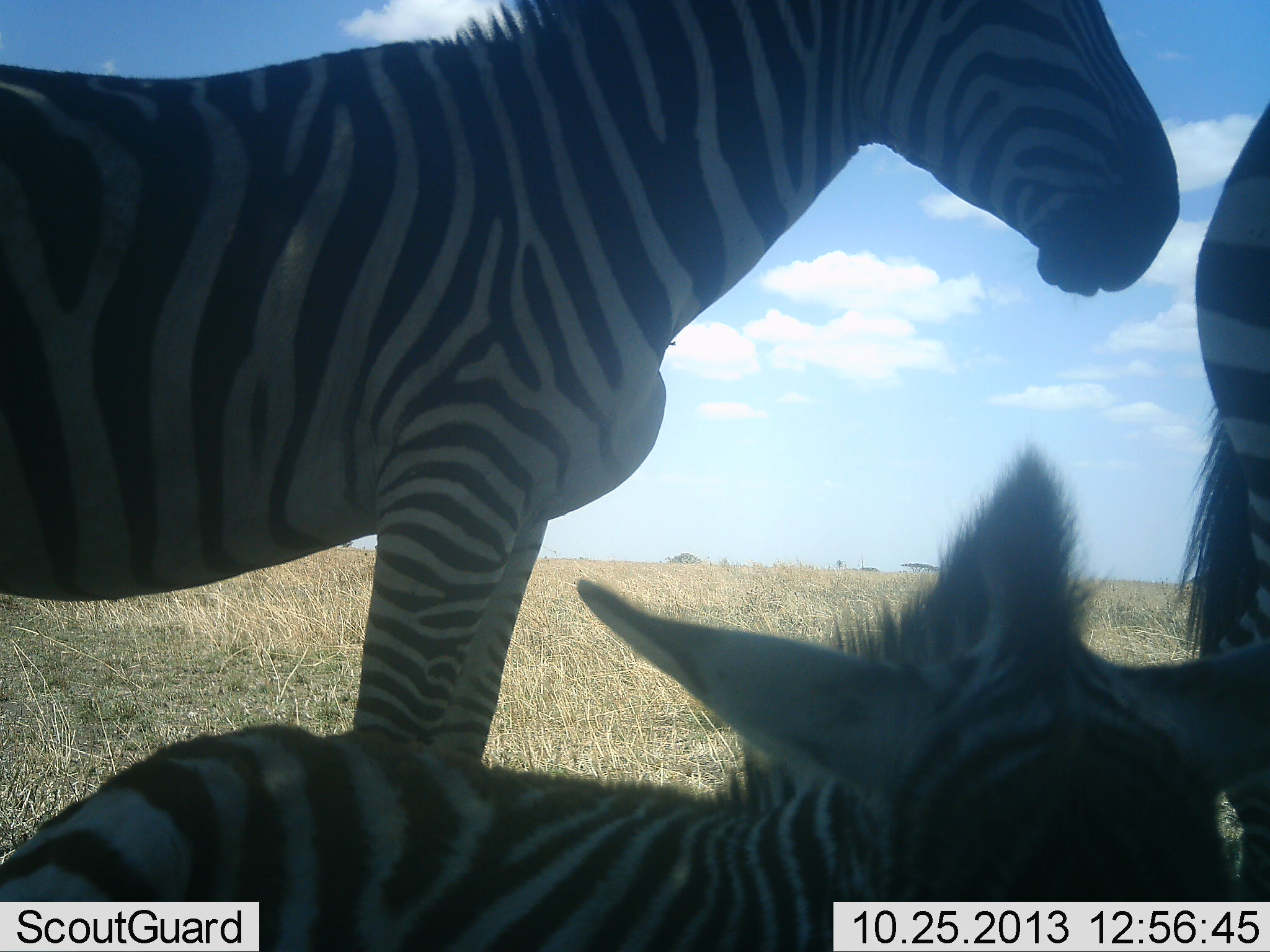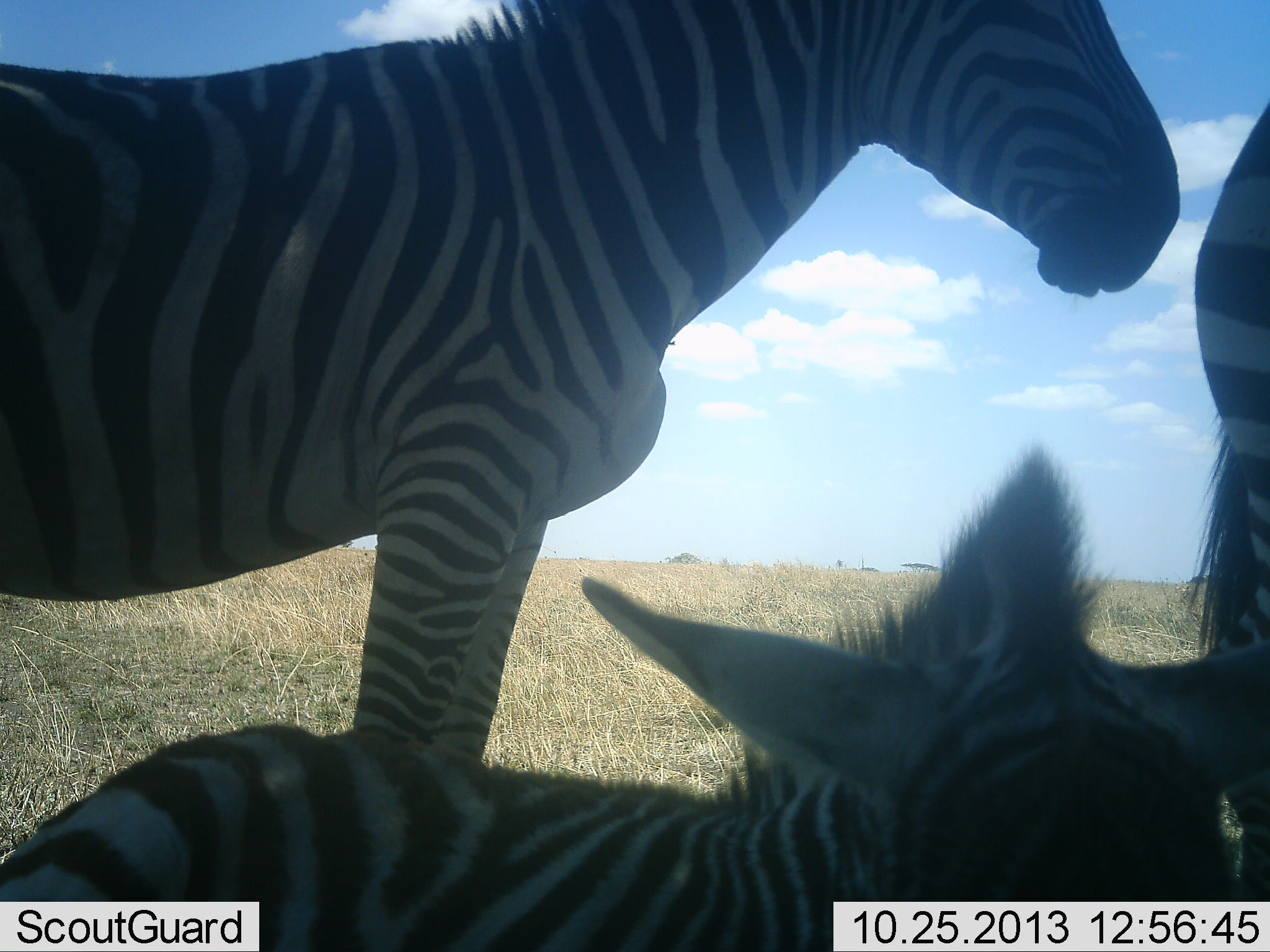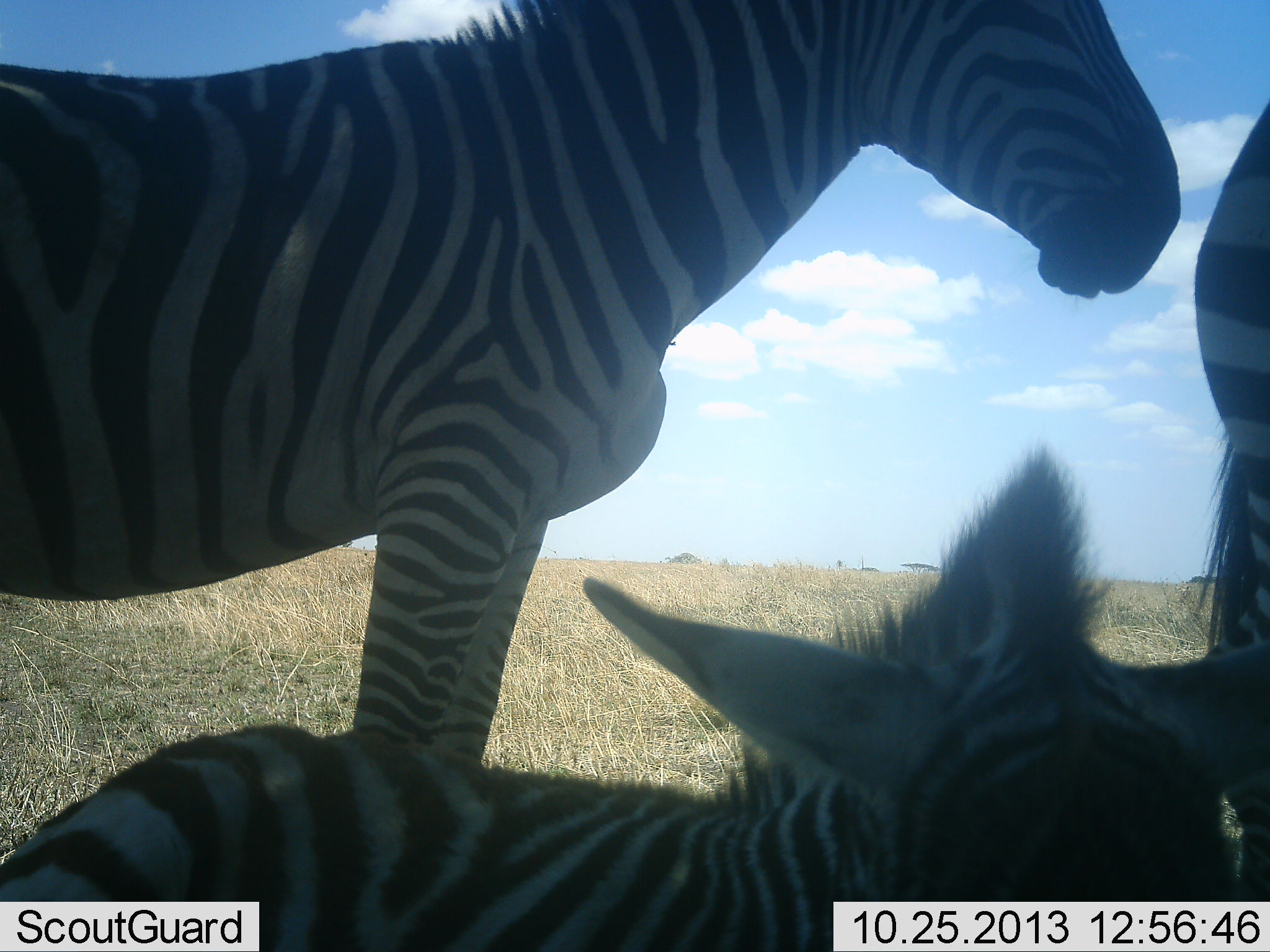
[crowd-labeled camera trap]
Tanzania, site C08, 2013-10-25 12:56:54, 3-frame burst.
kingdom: Animalia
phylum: Chordata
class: Mammalia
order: Perissodactyla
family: Equidae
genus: Equus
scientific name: Equus quagga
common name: plains zebra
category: zebra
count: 3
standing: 80%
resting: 90%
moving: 10%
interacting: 0%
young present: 60%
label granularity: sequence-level